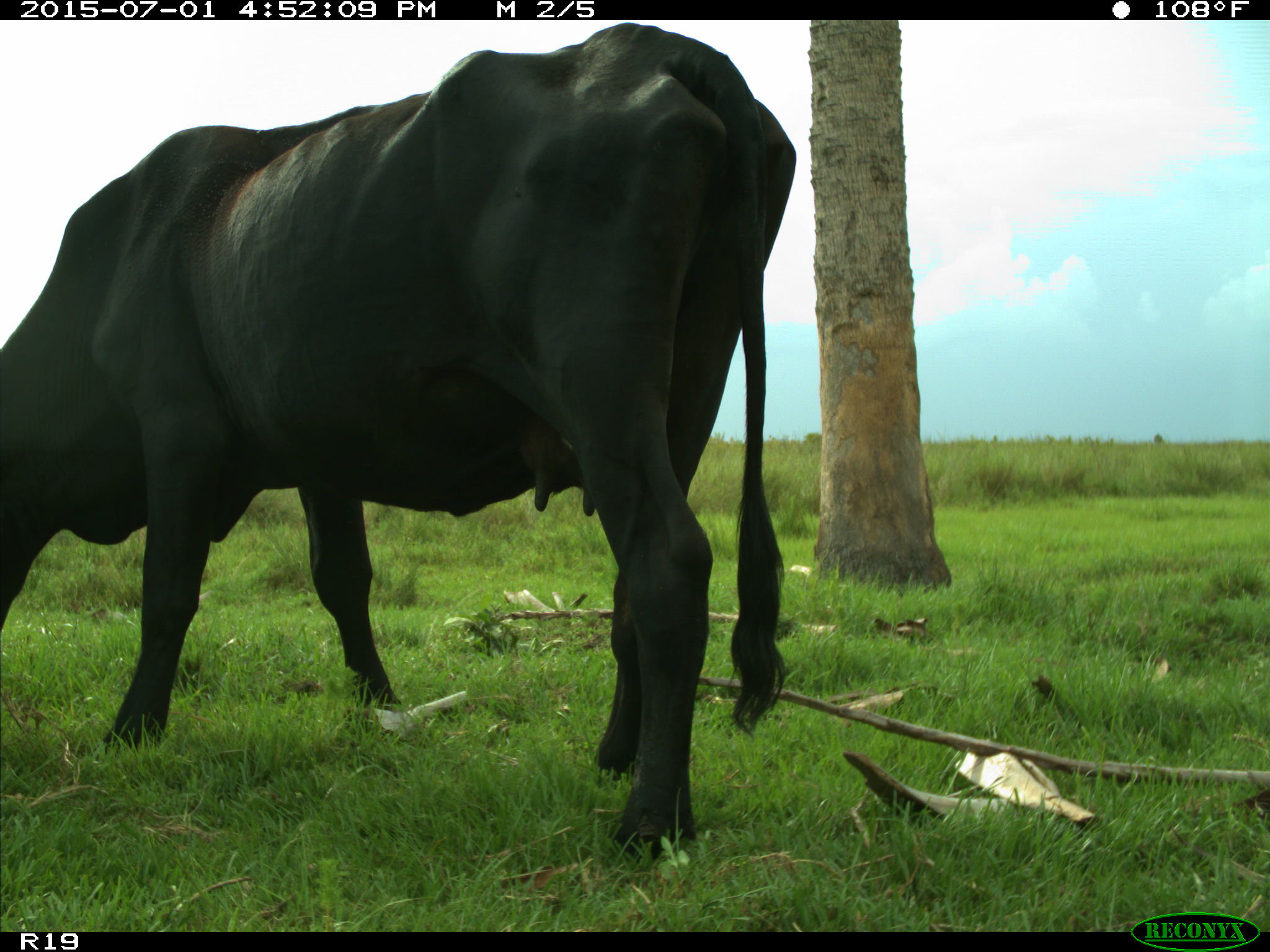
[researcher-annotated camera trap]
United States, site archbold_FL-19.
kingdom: Animalia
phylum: Chordata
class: Mammalia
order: Artiodactyla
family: Bovidae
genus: Bos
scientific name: Bos taurus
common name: domestic cow